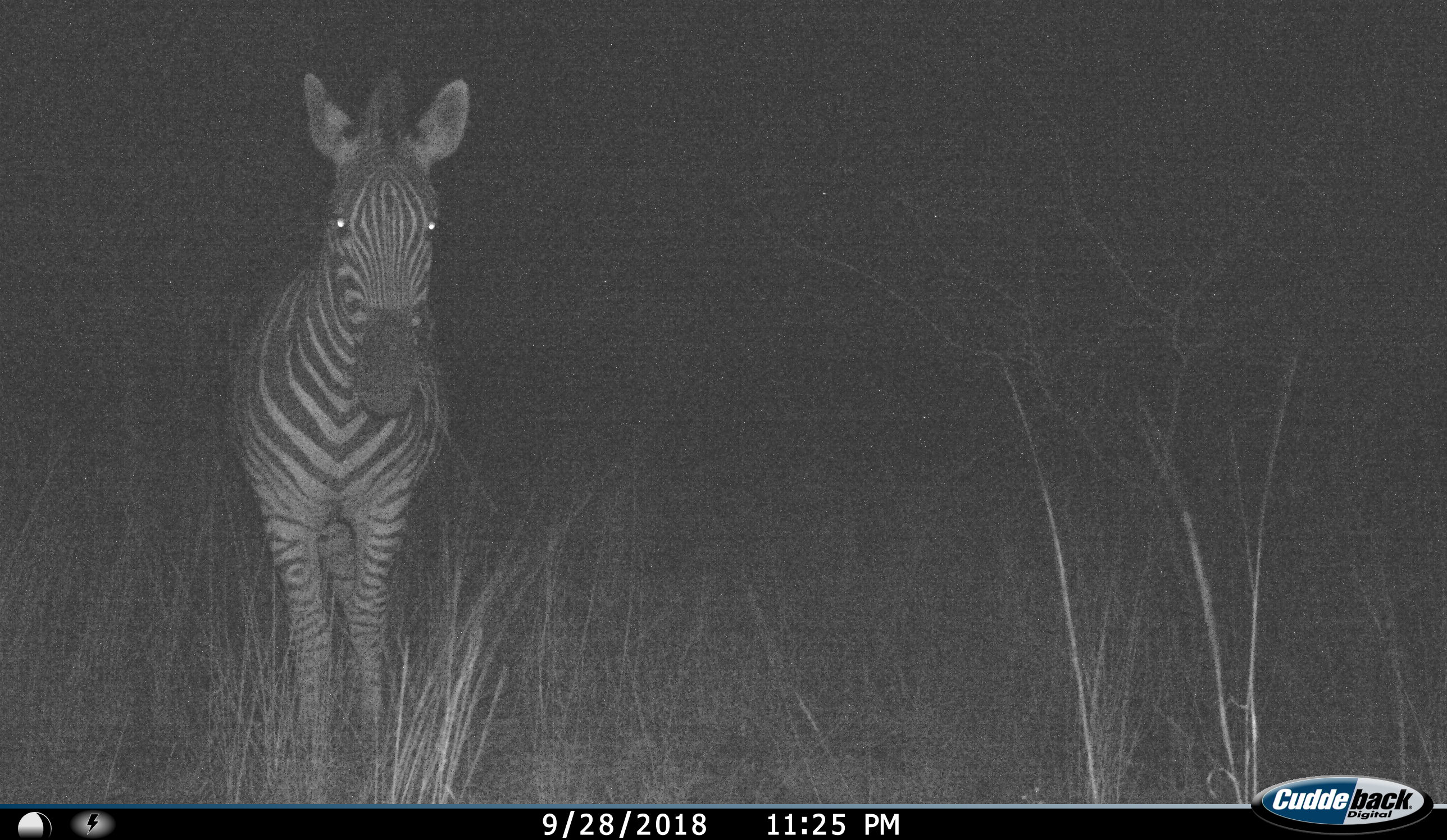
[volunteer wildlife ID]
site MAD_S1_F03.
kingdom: Animalia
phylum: Chordata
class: Mammalia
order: Perissodactyla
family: Equidae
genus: Equus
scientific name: Equus quagga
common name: plains zebra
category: zebraplains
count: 1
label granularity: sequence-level